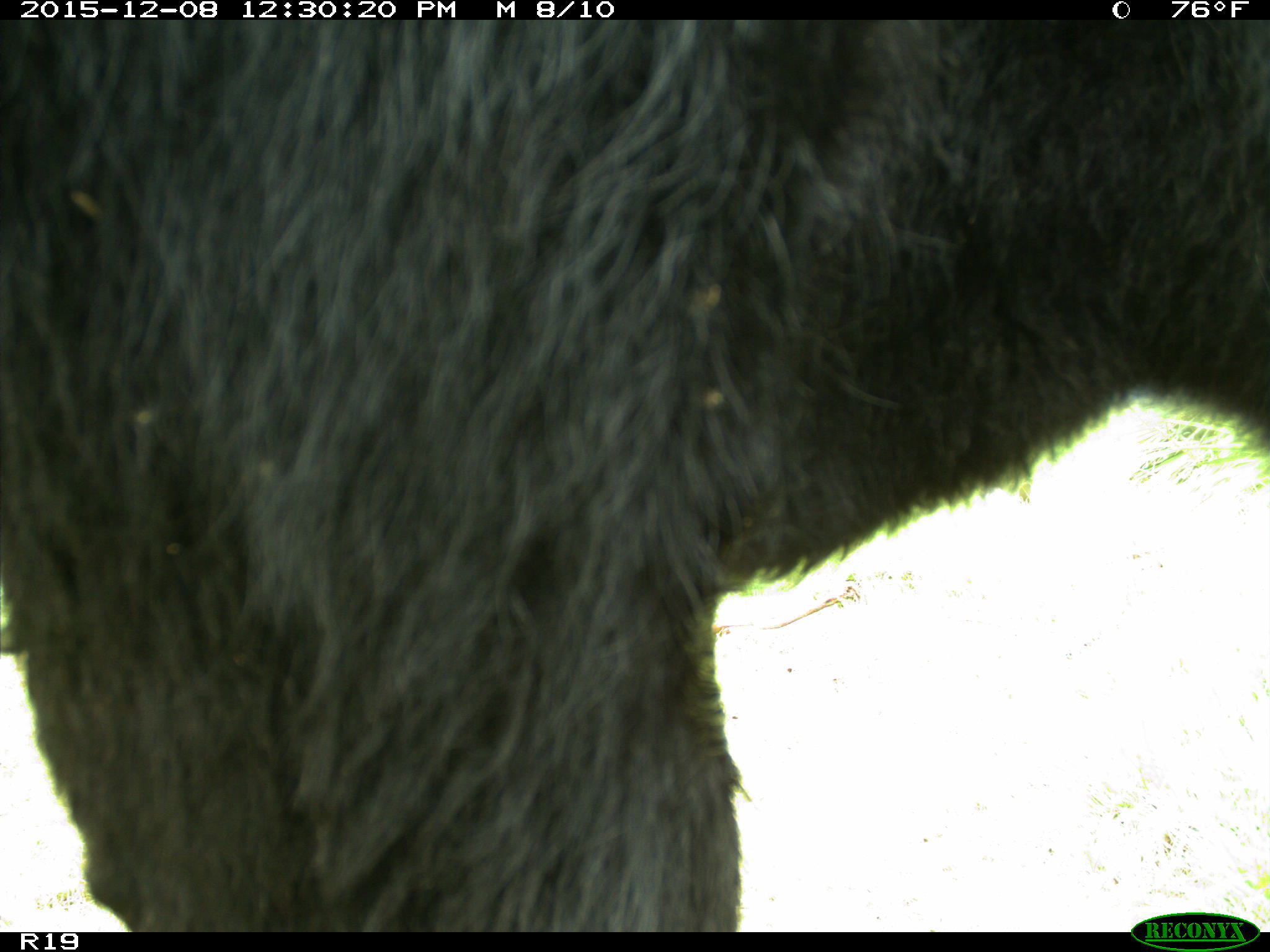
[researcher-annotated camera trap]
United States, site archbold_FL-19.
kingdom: Animalia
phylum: Chordata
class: Mammalia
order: Artiodactyla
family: Bovidae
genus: Bos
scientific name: Bos taurus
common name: domestic cow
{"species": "Bos taurus (domestic cow)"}